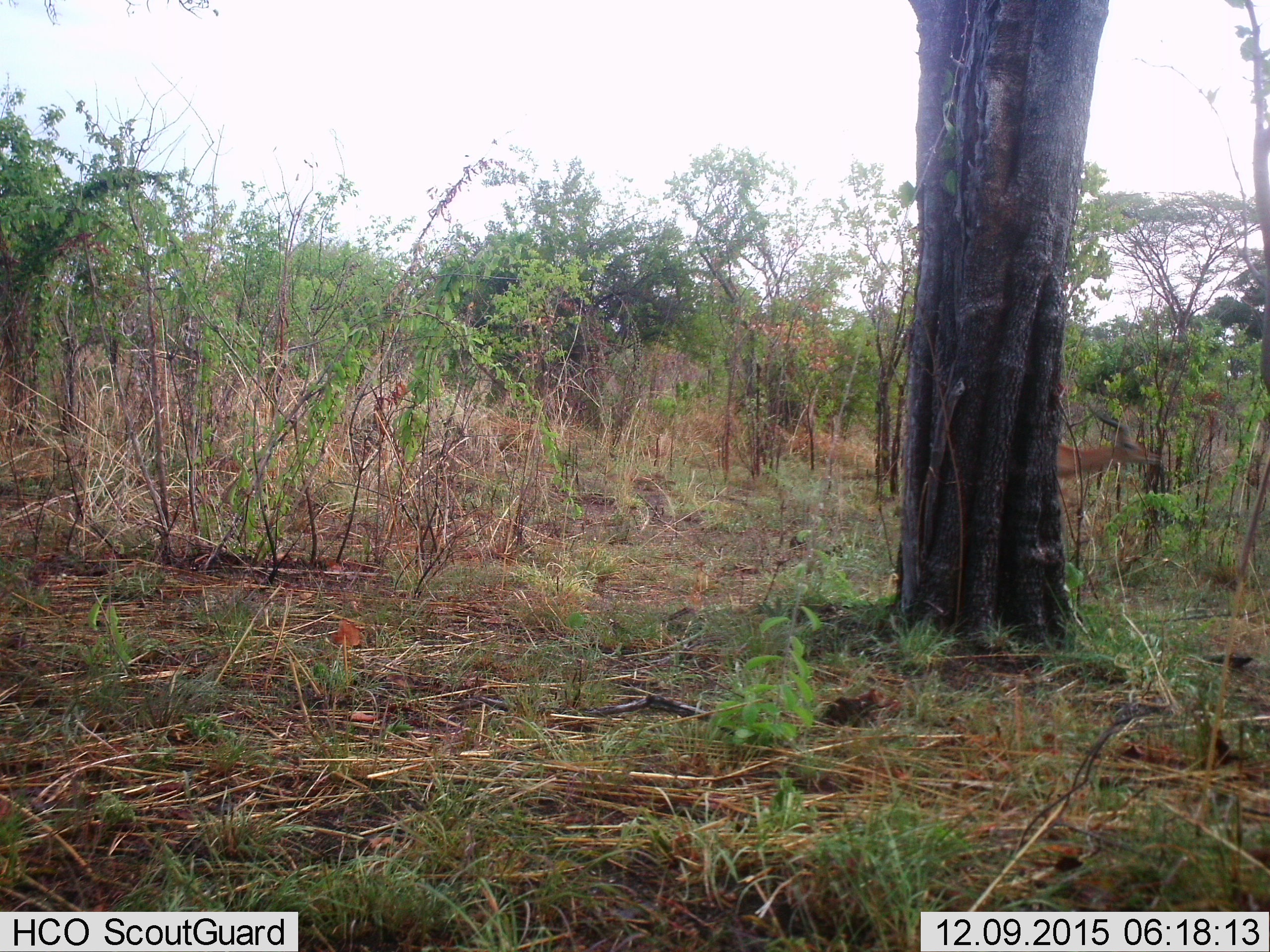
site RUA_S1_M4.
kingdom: Animalia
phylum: Chordata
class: Mammalia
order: Artiodactyla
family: Bovidae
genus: Aepyceros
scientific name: Aepyceros melampus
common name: impala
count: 1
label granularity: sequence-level